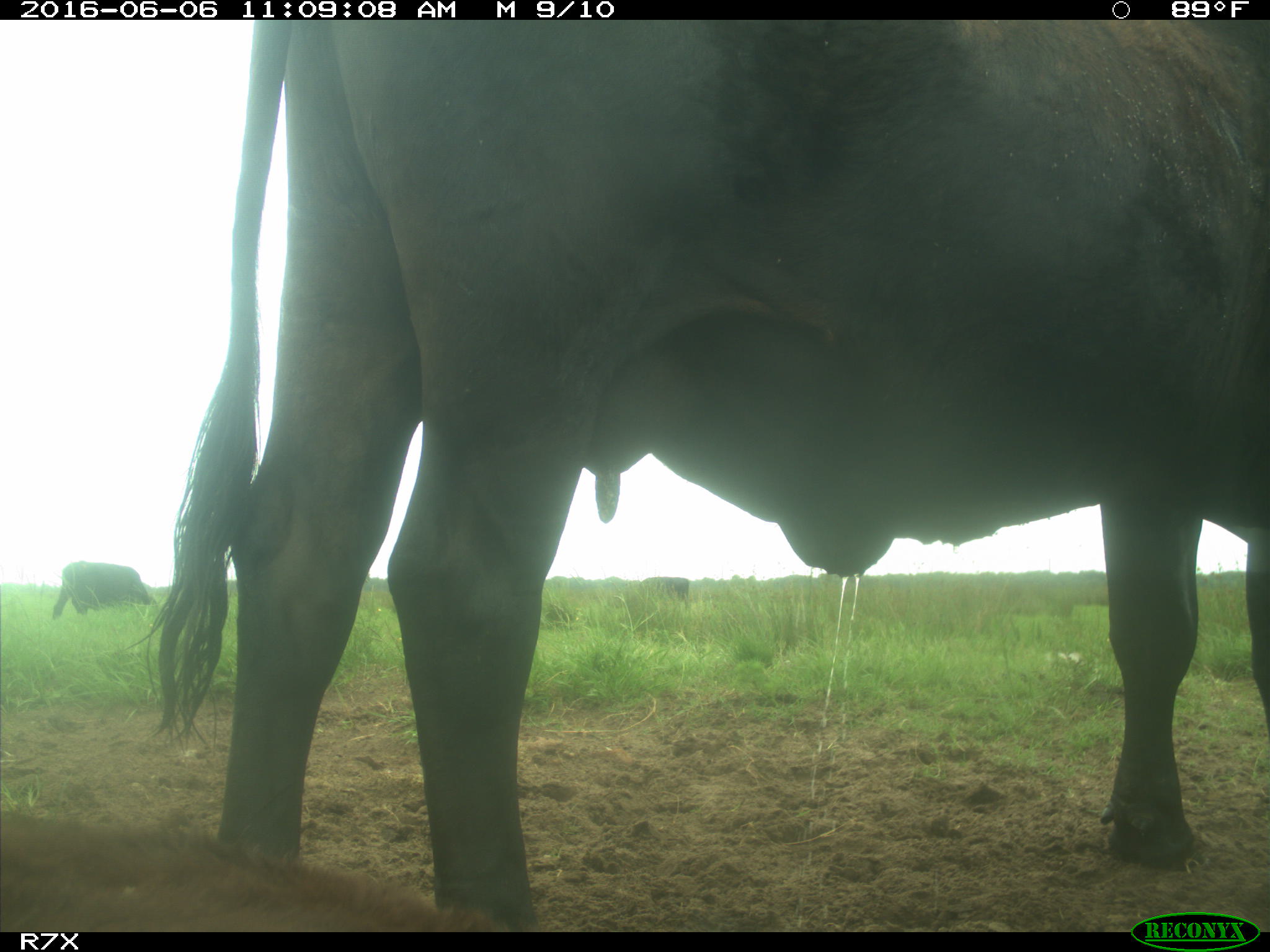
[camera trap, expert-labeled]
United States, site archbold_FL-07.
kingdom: Animalia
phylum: Chordata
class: Mammalia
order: Artiodactyla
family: Bovidae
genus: Bos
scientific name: Bos taurus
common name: domestic cow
Bos taurus (domestic cow).